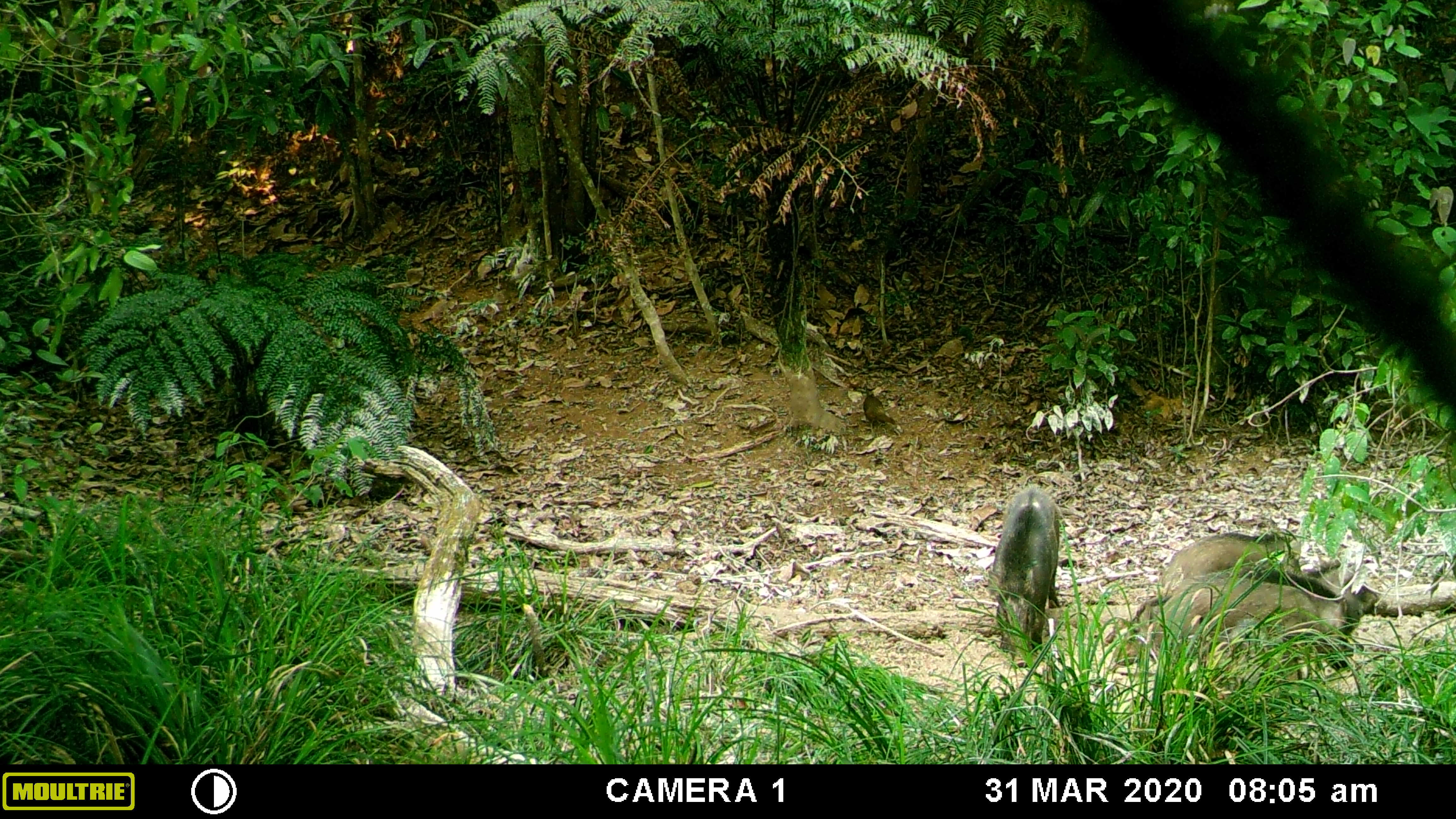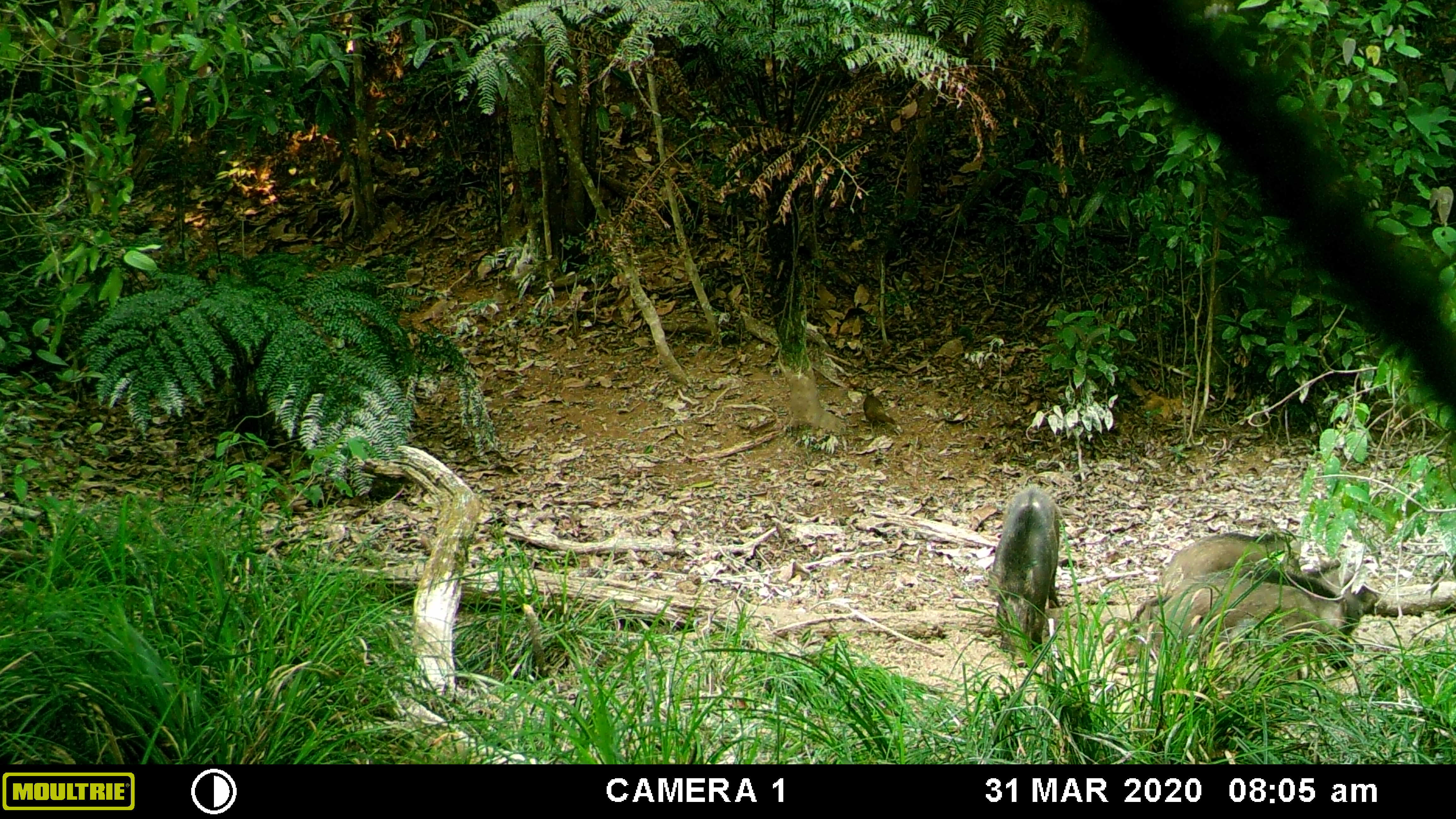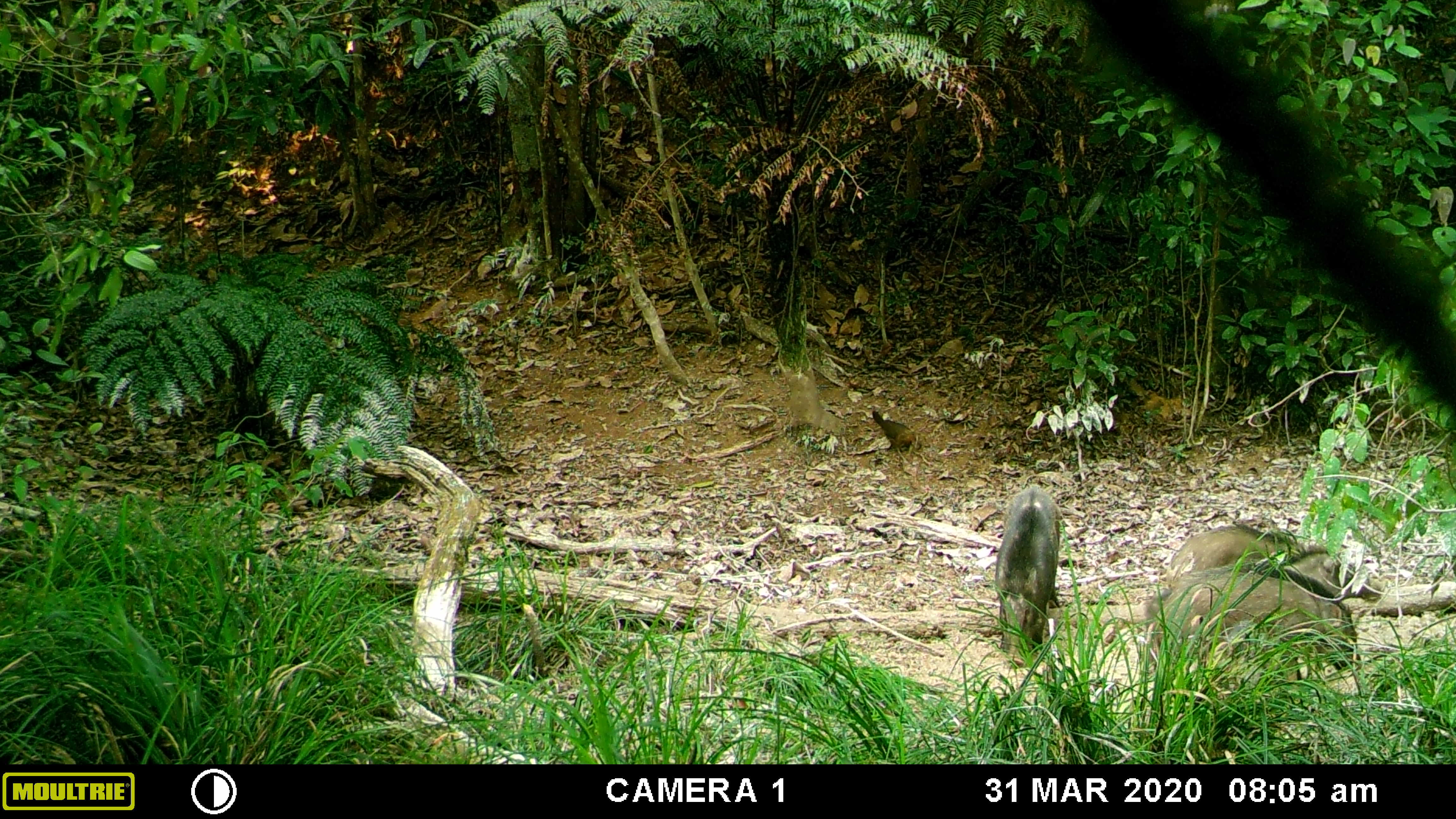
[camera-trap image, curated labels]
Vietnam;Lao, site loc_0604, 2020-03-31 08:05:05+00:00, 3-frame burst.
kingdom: Animalia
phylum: Chordata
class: Aves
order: Galliformes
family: Phasianidae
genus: Gallus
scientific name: Gallus gallus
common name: red junglefowl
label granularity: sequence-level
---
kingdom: Animalia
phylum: Chordata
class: Mammalia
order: Artiodactyla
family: Suidae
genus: Sus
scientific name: Sus scrofa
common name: eurasian wild pig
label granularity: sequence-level